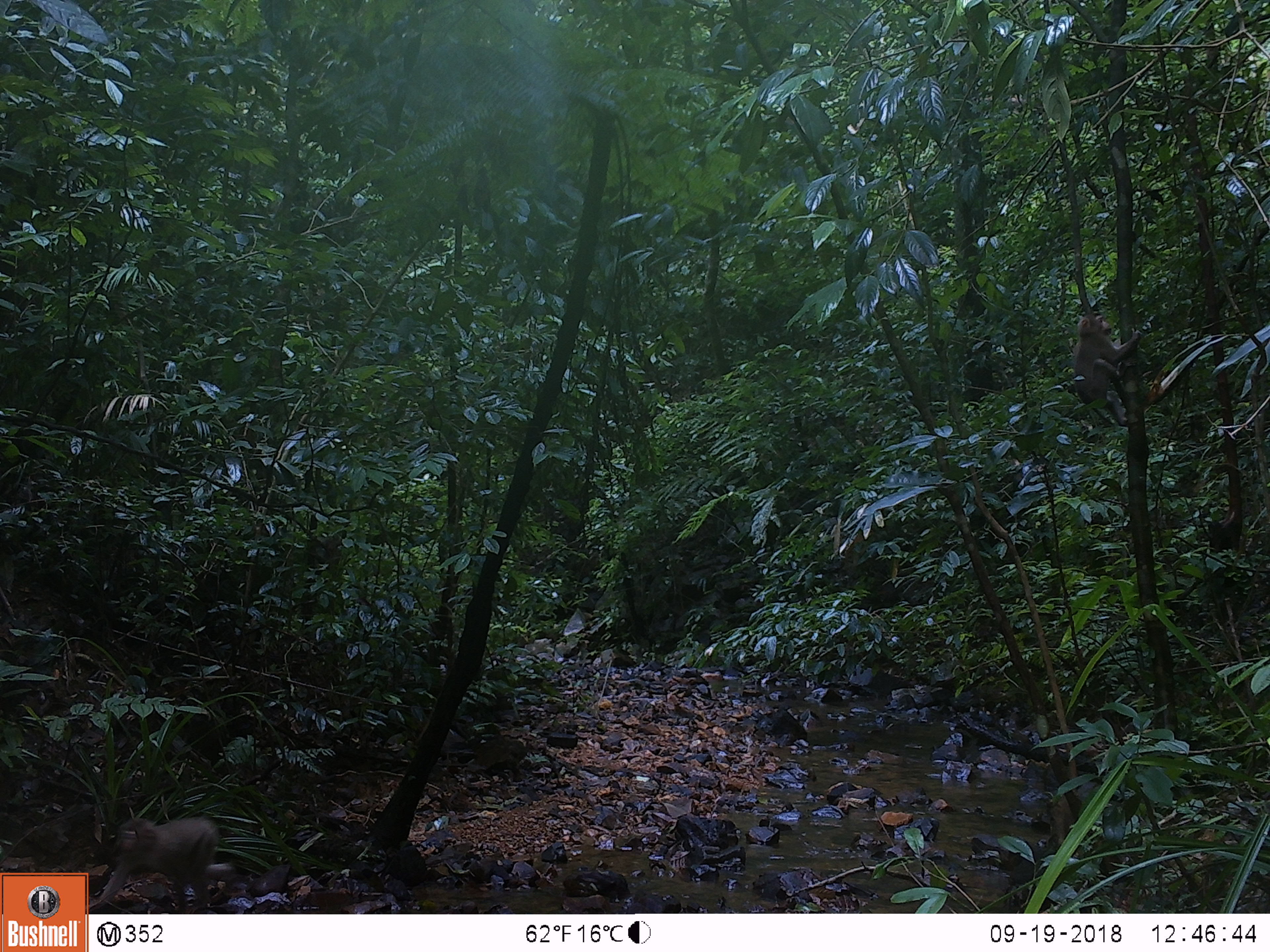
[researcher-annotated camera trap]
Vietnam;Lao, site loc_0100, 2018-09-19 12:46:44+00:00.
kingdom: Animalia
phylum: Chordata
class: Mammalia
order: Primates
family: Cercopithecidae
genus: Macaca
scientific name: Macaca nemestrina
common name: pig-tailed macaque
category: pig tailed macaque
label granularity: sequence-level